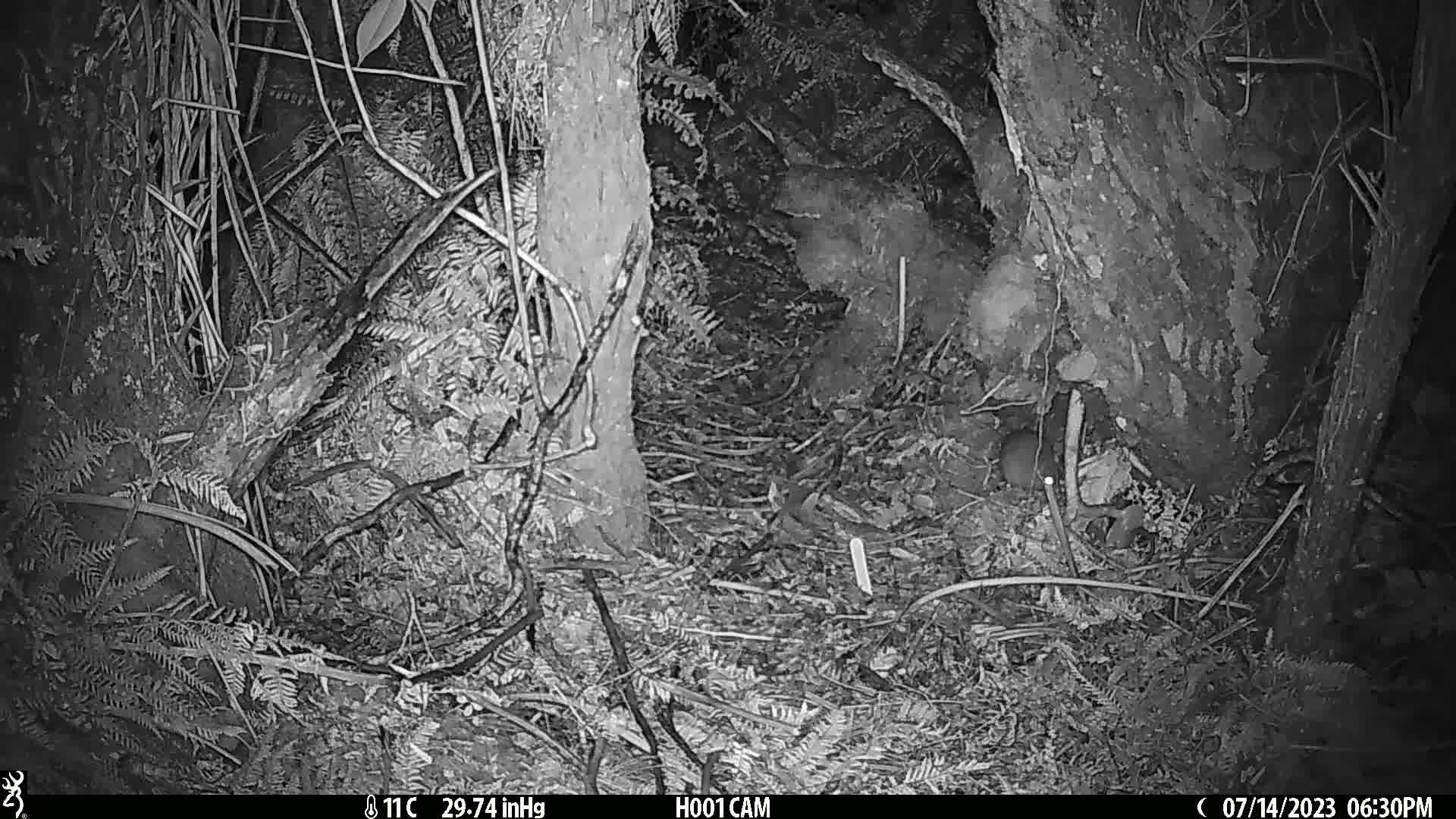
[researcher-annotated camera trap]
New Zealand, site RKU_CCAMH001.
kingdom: Animalia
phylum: Chordata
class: Mammalia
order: Rodentia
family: Muridae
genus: Rattus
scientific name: Rattus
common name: rat